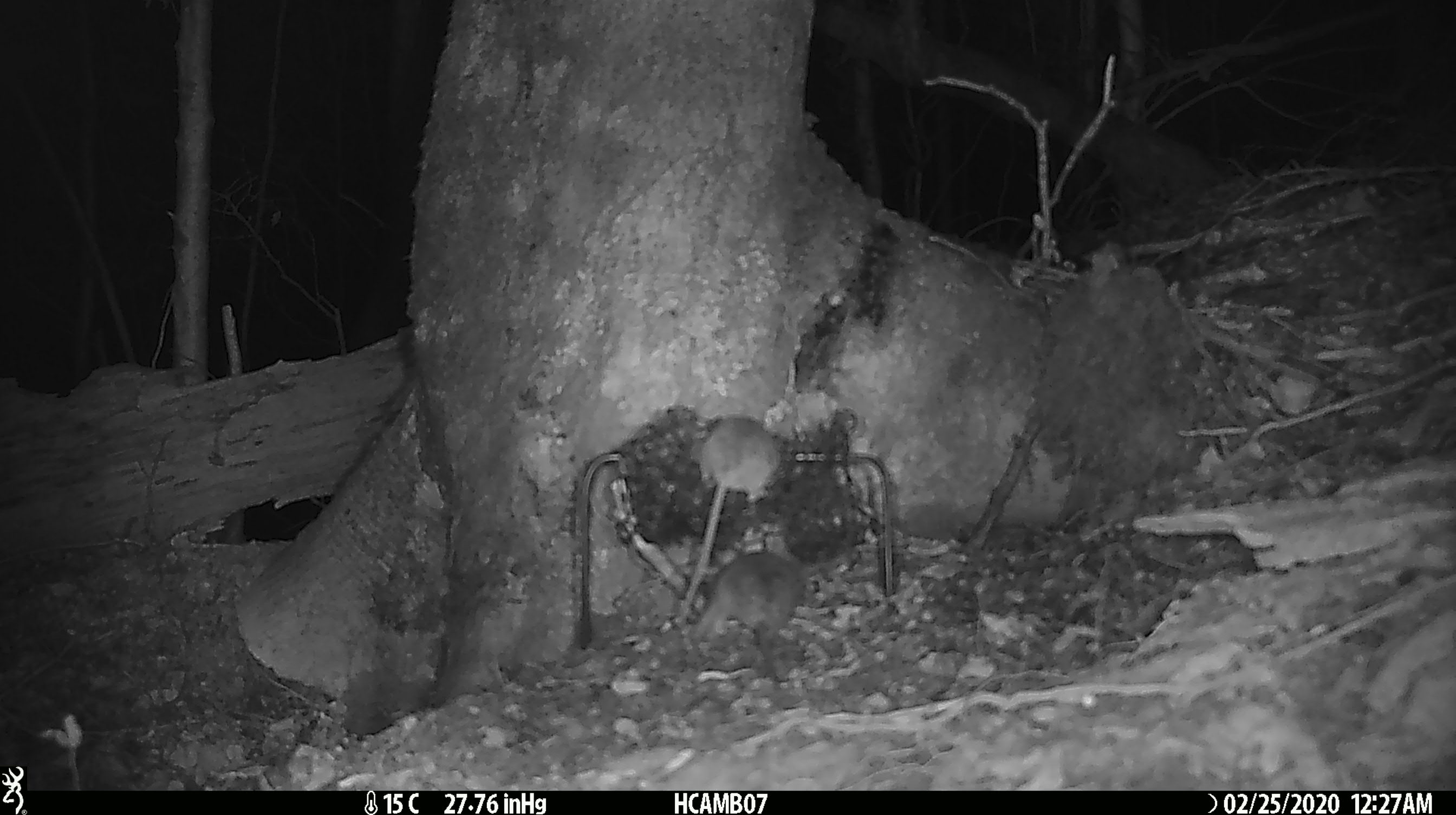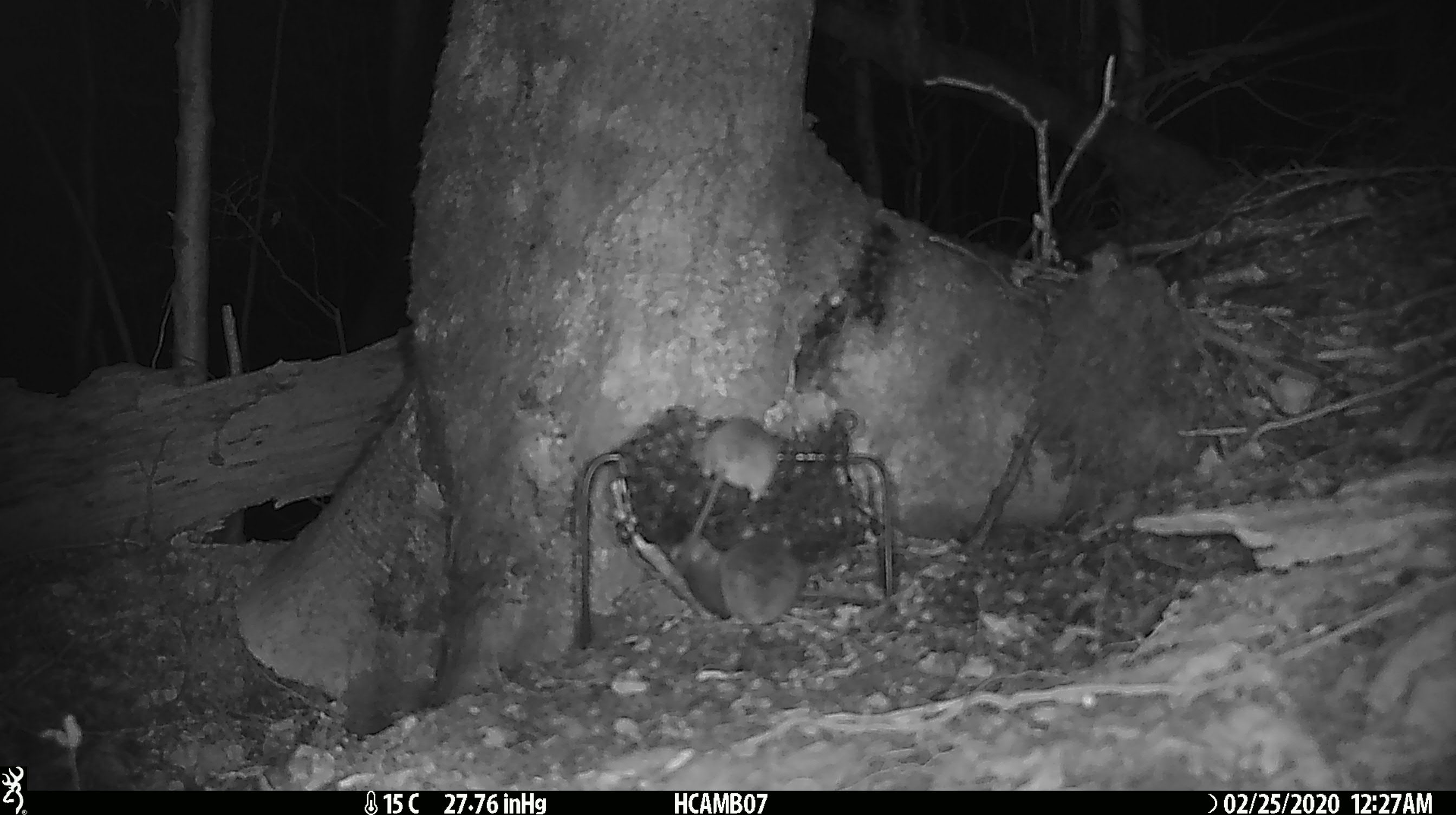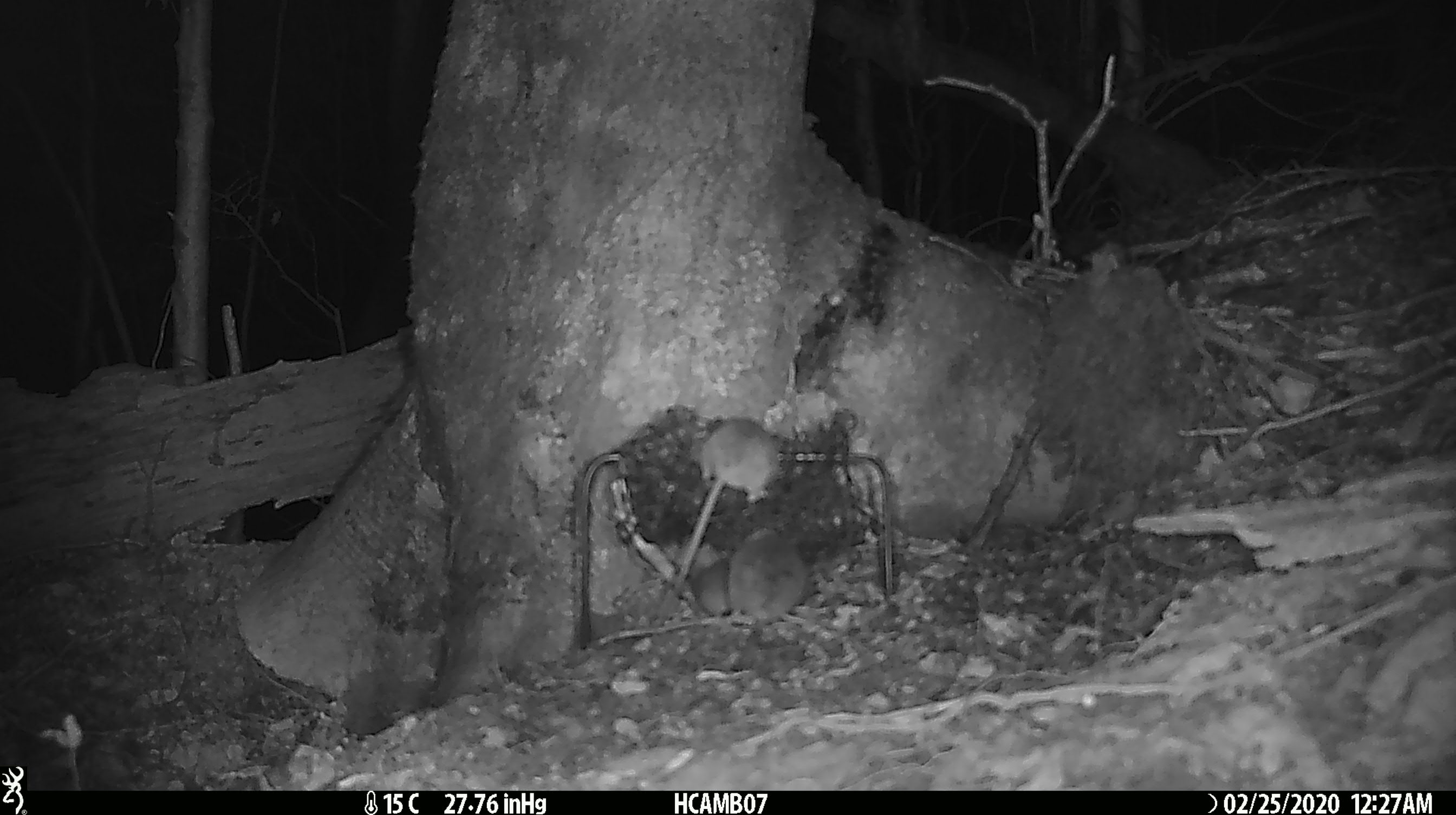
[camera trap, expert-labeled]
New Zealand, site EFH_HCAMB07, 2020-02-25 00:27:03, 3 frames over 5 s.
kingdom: Animalia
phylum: Chordata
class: Mammalia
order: Rodentia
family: Muridae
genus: Mus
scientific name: Mus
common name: mouse